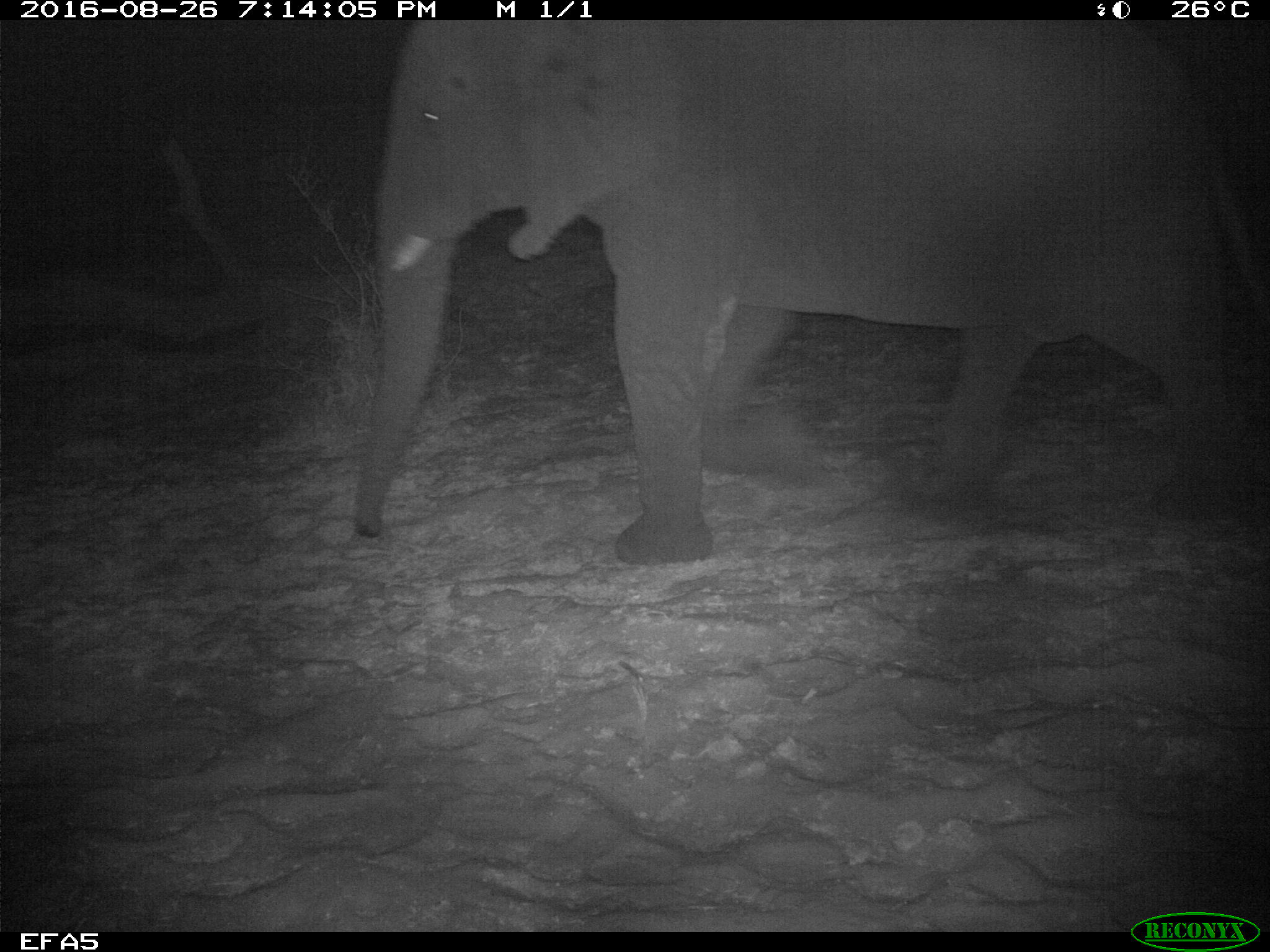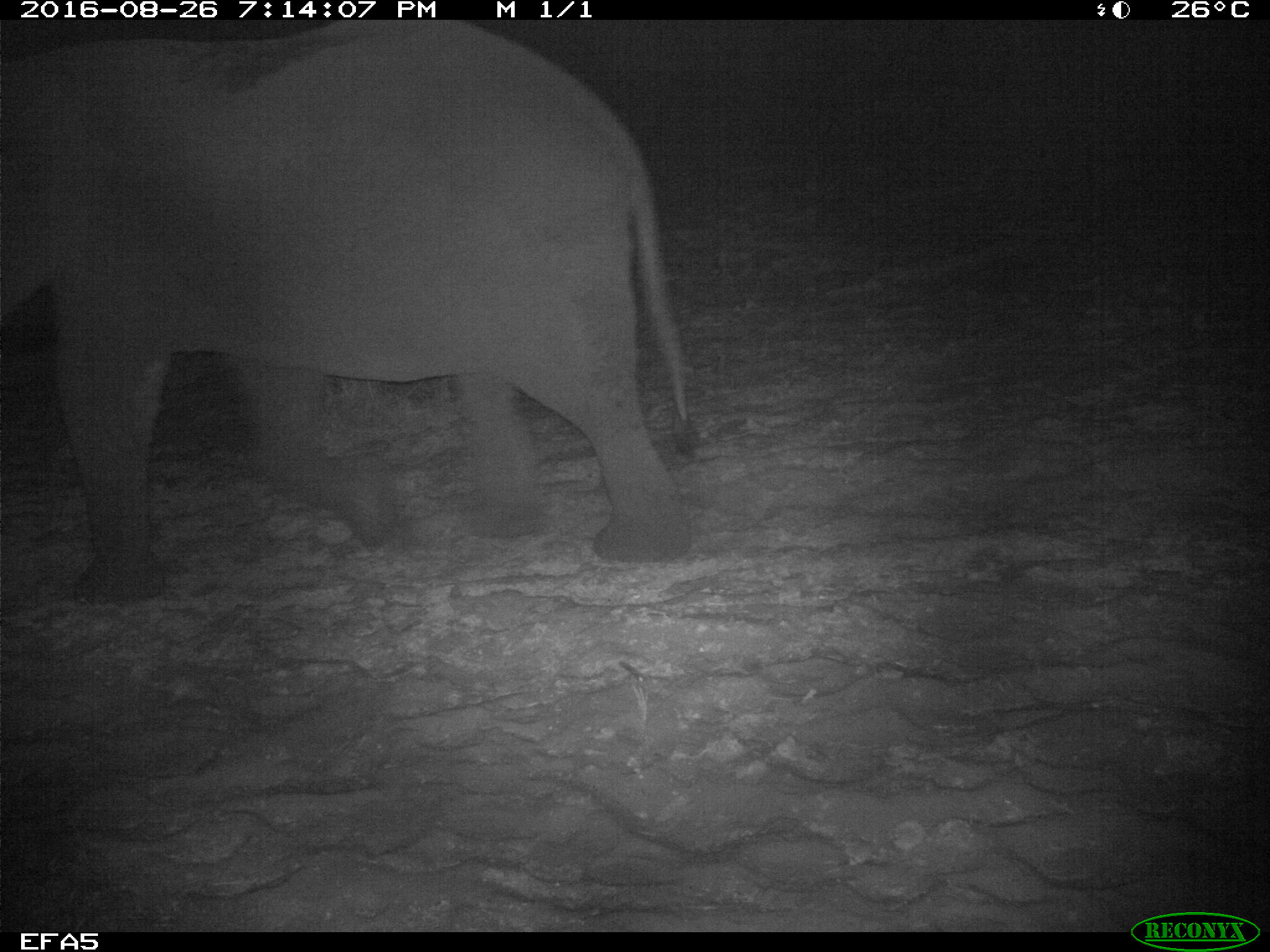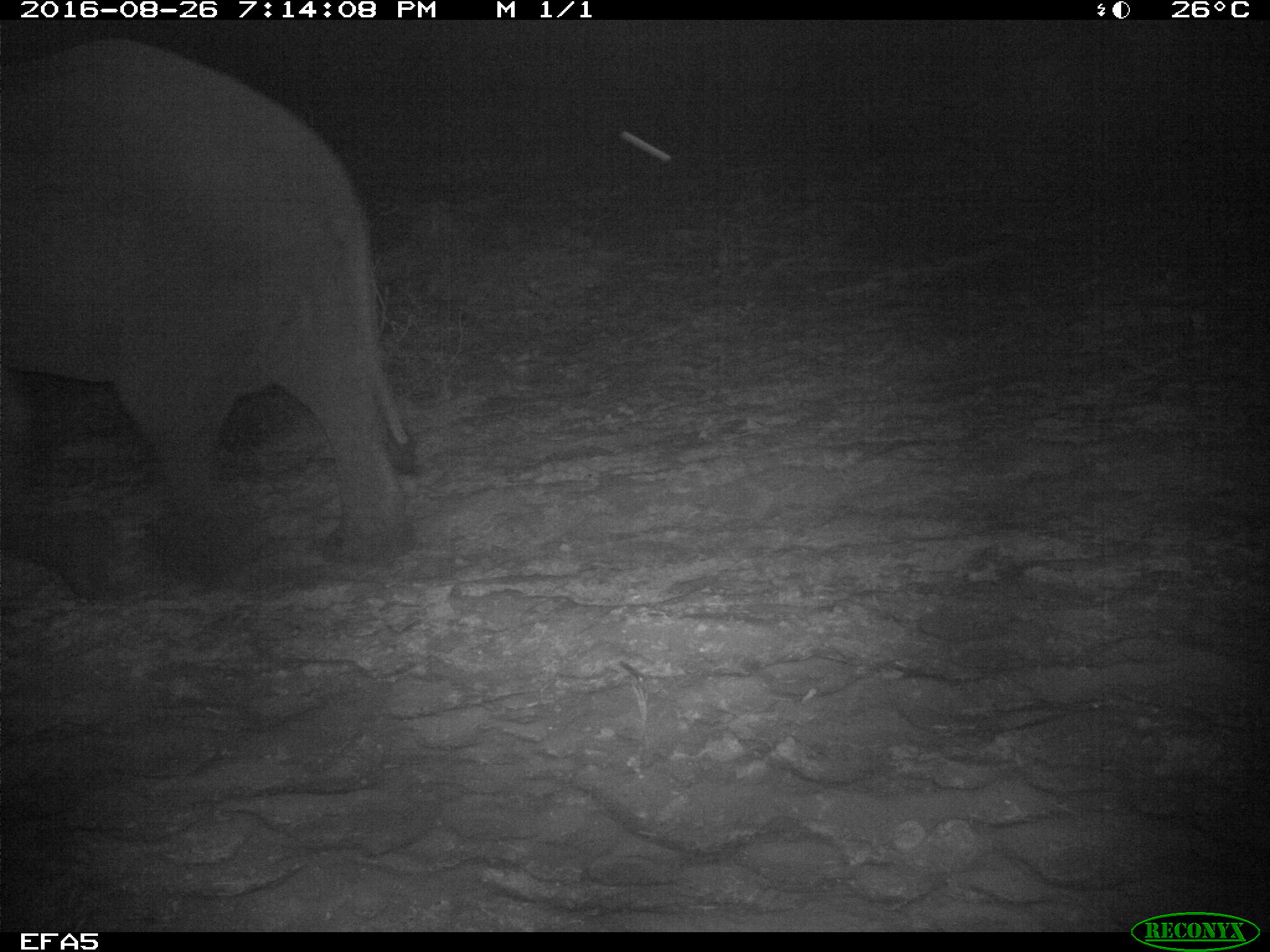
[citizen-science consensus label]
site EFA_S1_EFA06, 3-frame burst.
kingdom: Animalia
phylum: Chordata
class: Mammalia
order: Proboscidea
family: Elephantidae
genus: Loxodonta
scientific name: Loxodonta africana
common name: african bush elephant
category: elephant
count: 1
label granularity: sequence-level